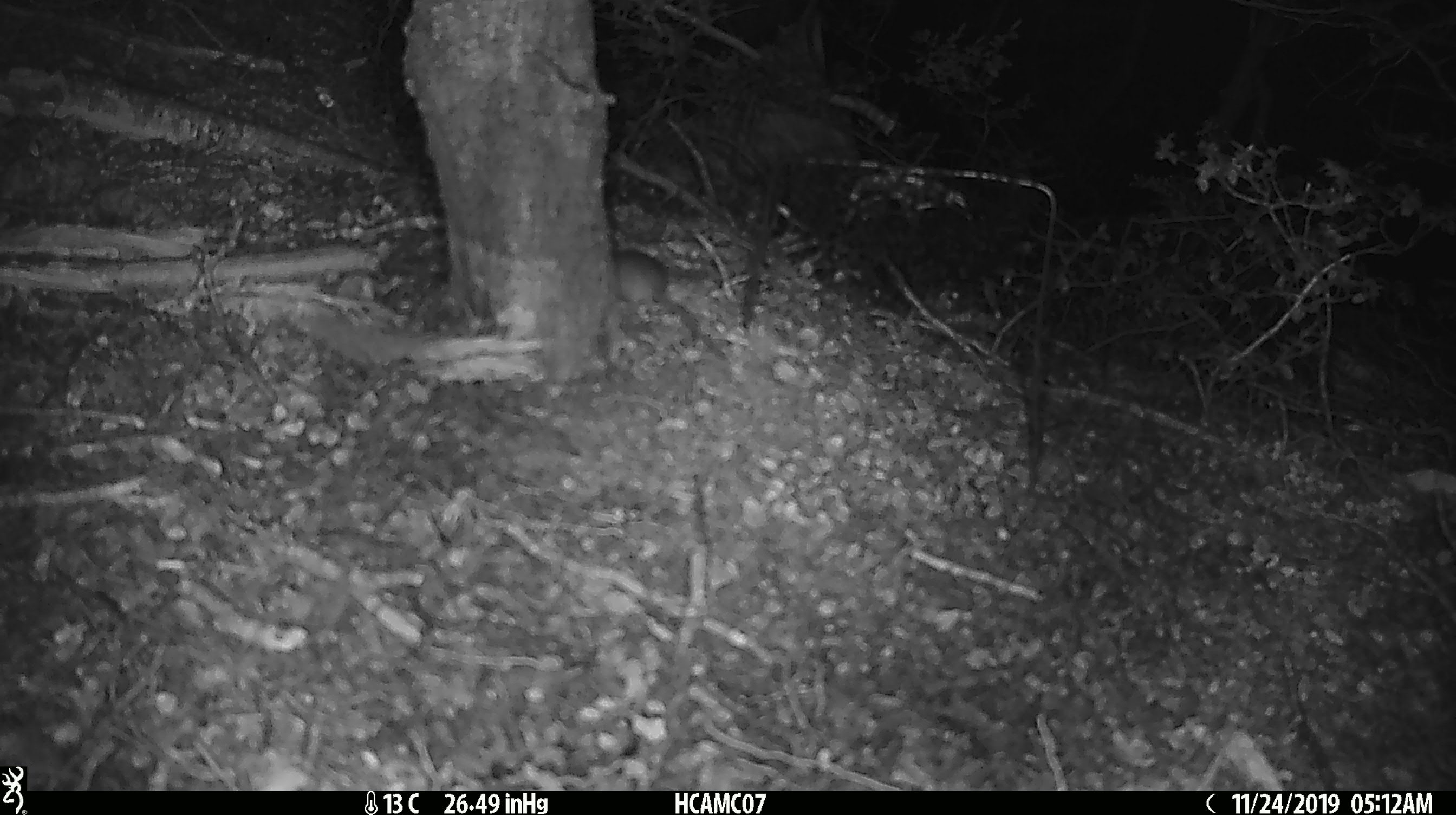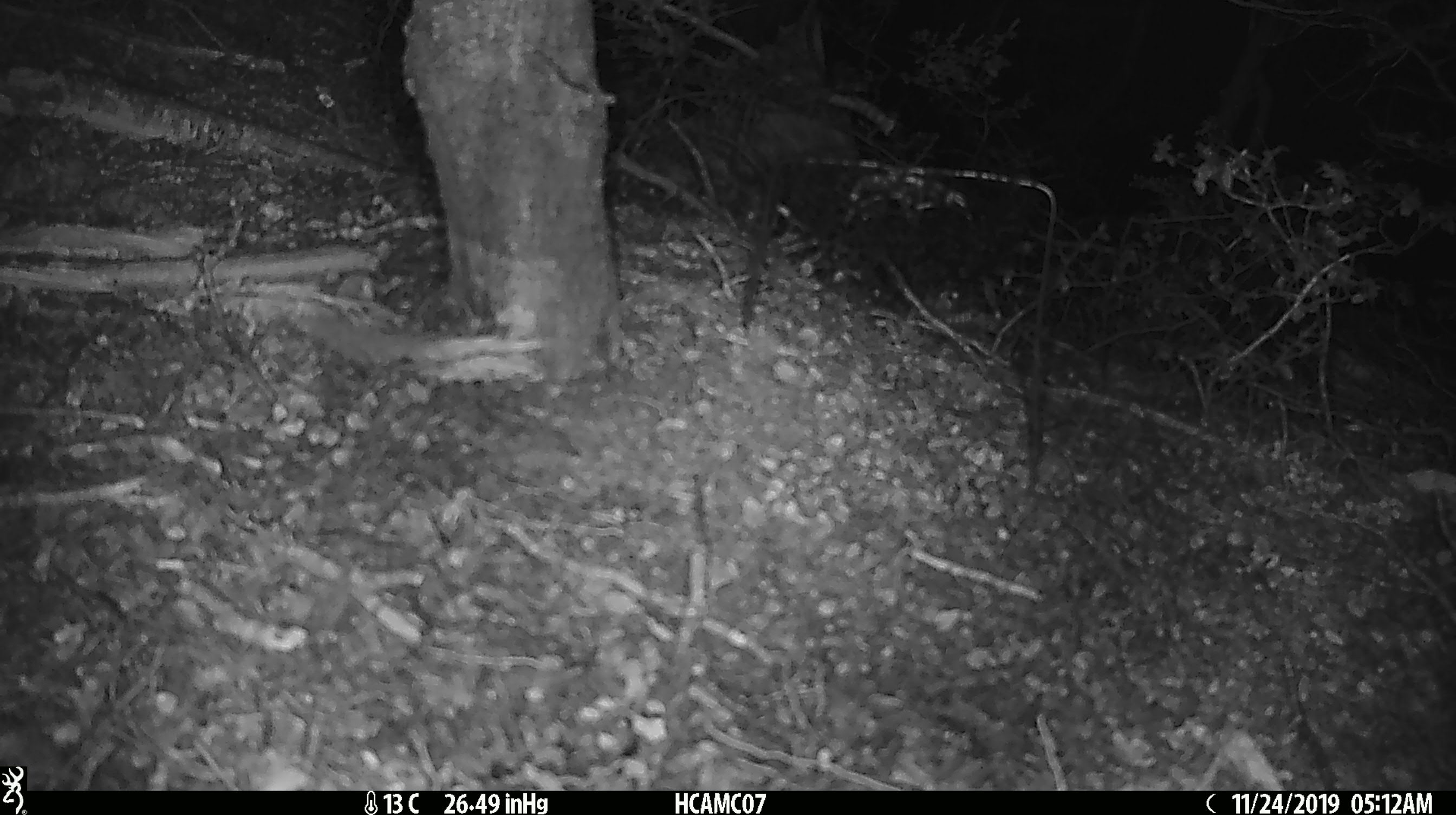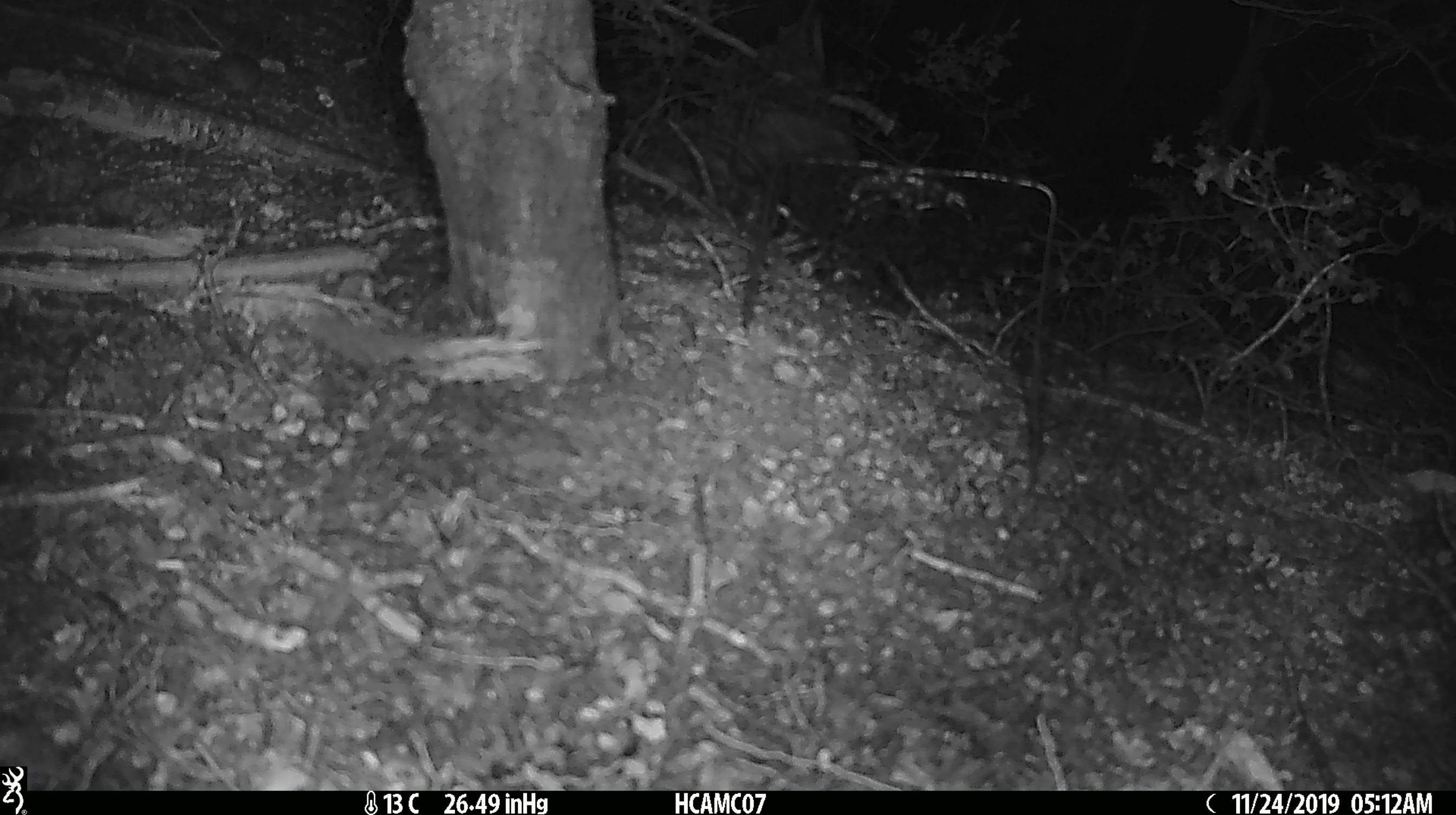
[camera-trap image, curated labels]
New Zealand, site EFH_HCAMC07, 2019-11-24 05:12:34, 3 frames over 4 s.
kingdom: Animalia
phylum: Chordata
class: Mammalia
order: Rodentia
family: Muridae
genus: Mus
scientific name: Mus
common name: mouse